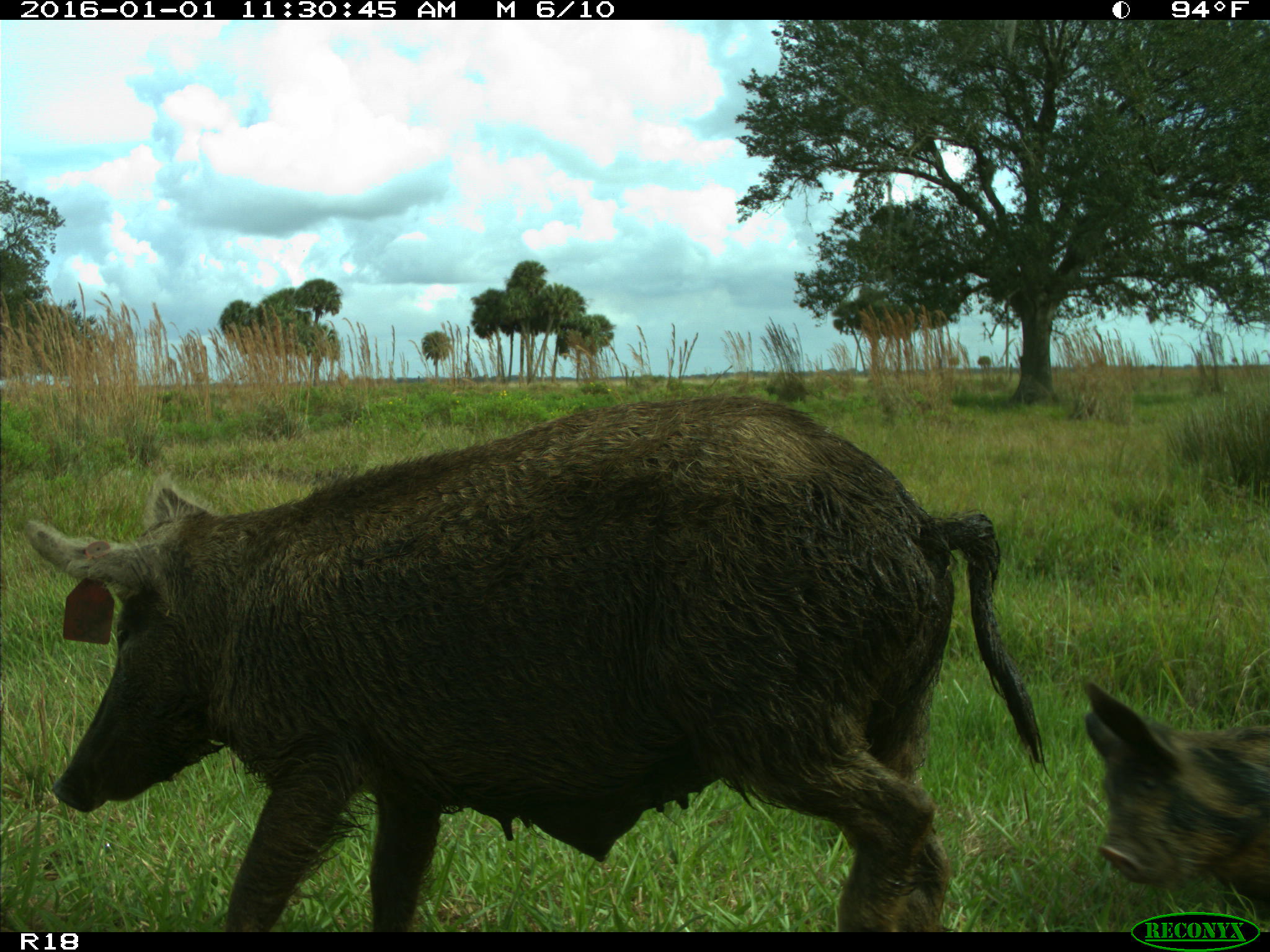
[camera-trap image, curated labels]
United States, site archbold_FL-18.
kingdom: Animalia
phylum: Chordata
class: Mammalia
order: Artiodactyla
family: Suidae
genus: Sus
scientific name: Sus scrofa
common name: wild boar